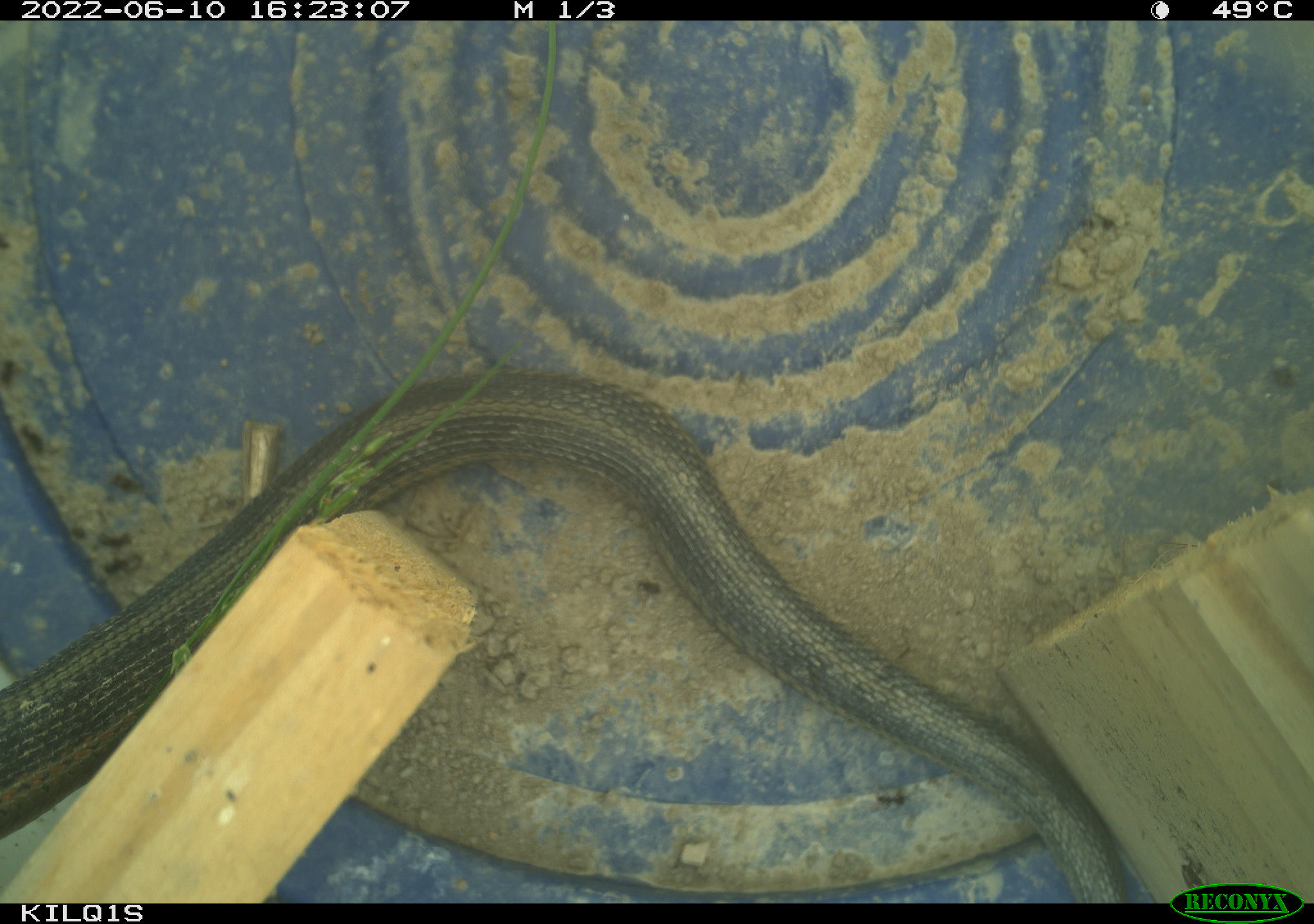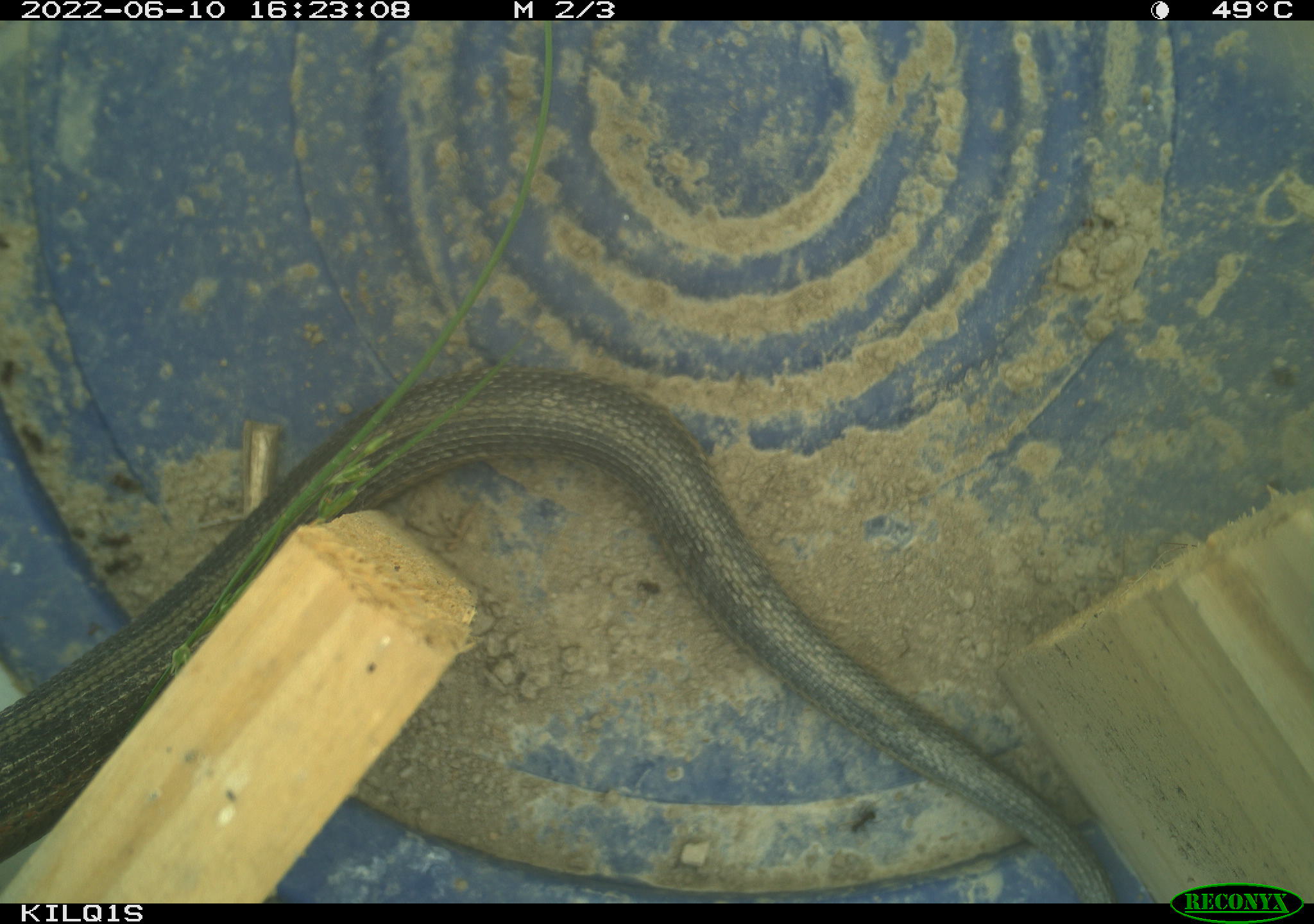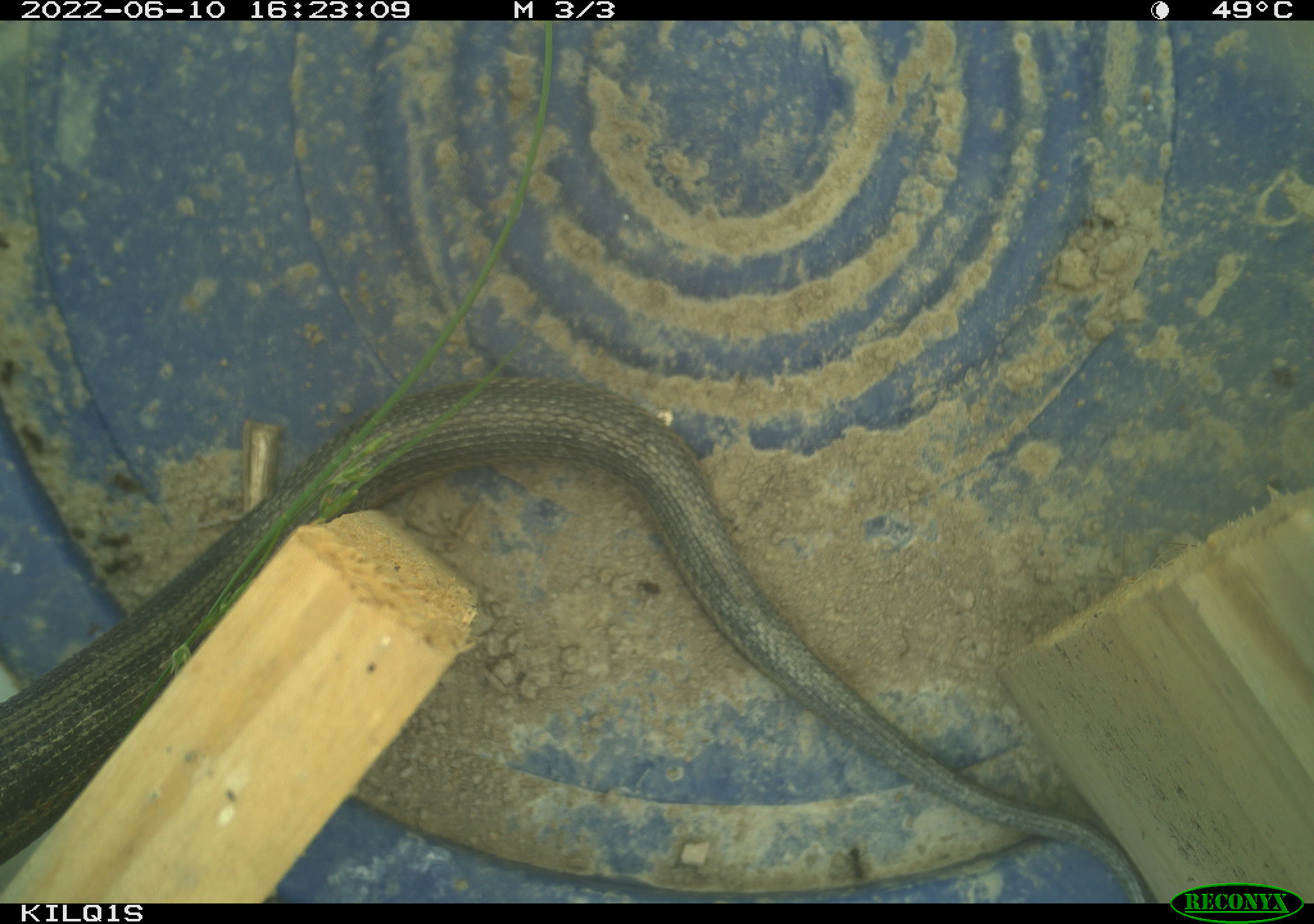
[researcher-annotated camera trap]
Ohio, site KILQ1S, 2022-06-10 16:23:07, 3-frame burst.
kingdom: Animalia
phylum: Chordata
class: Reptilia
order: Squamata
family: Colubridae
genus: Thamnophis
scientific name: Thamnophis sirtalis sirtalis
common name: eastern gartersnake